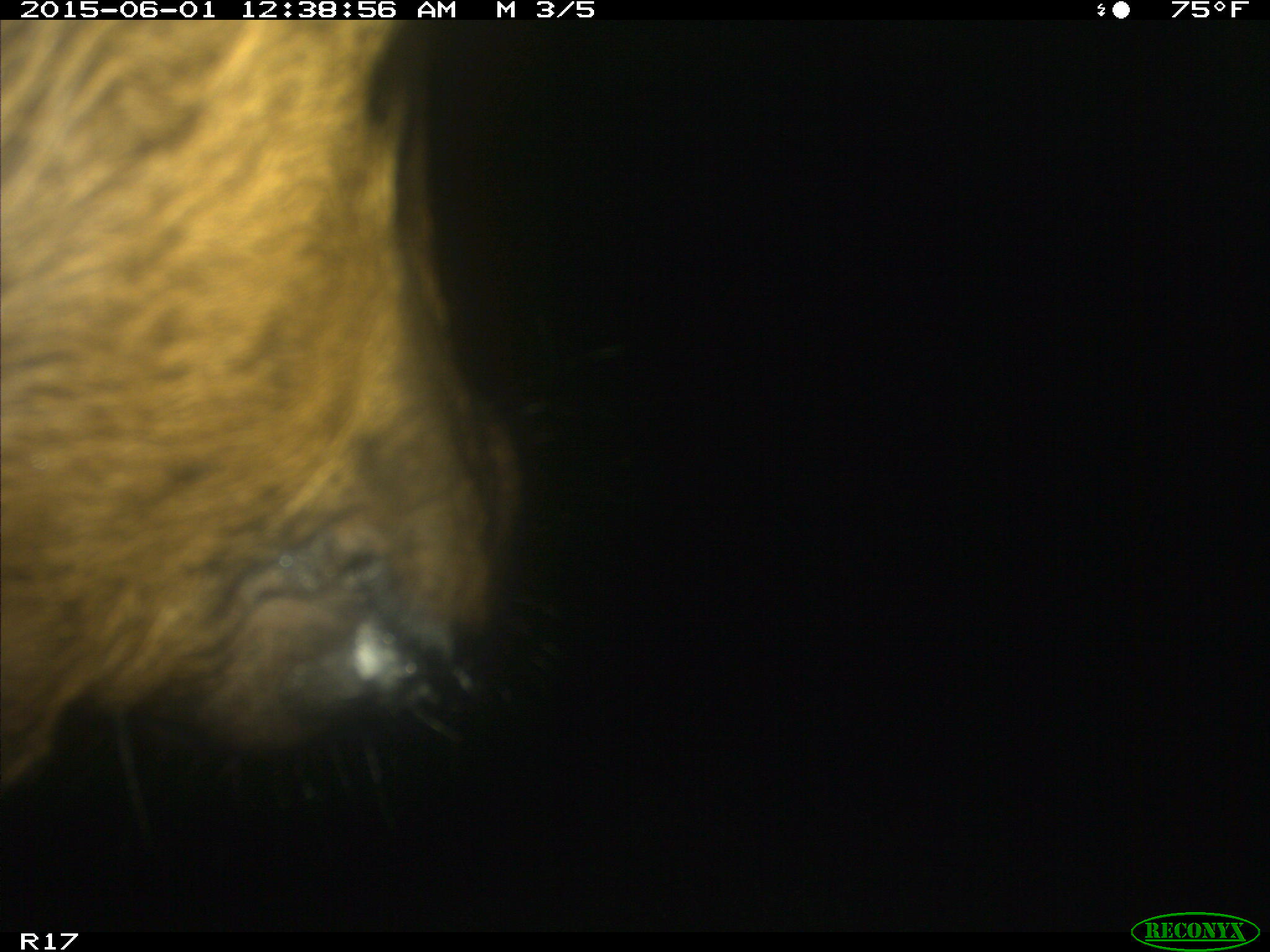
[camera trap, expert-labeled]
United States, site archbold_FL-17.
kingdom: Animalia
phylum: Chordata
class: Mammalia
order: Artiodactyla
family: Bovidae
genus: Bos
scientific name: Bos taurus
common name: domestic cow